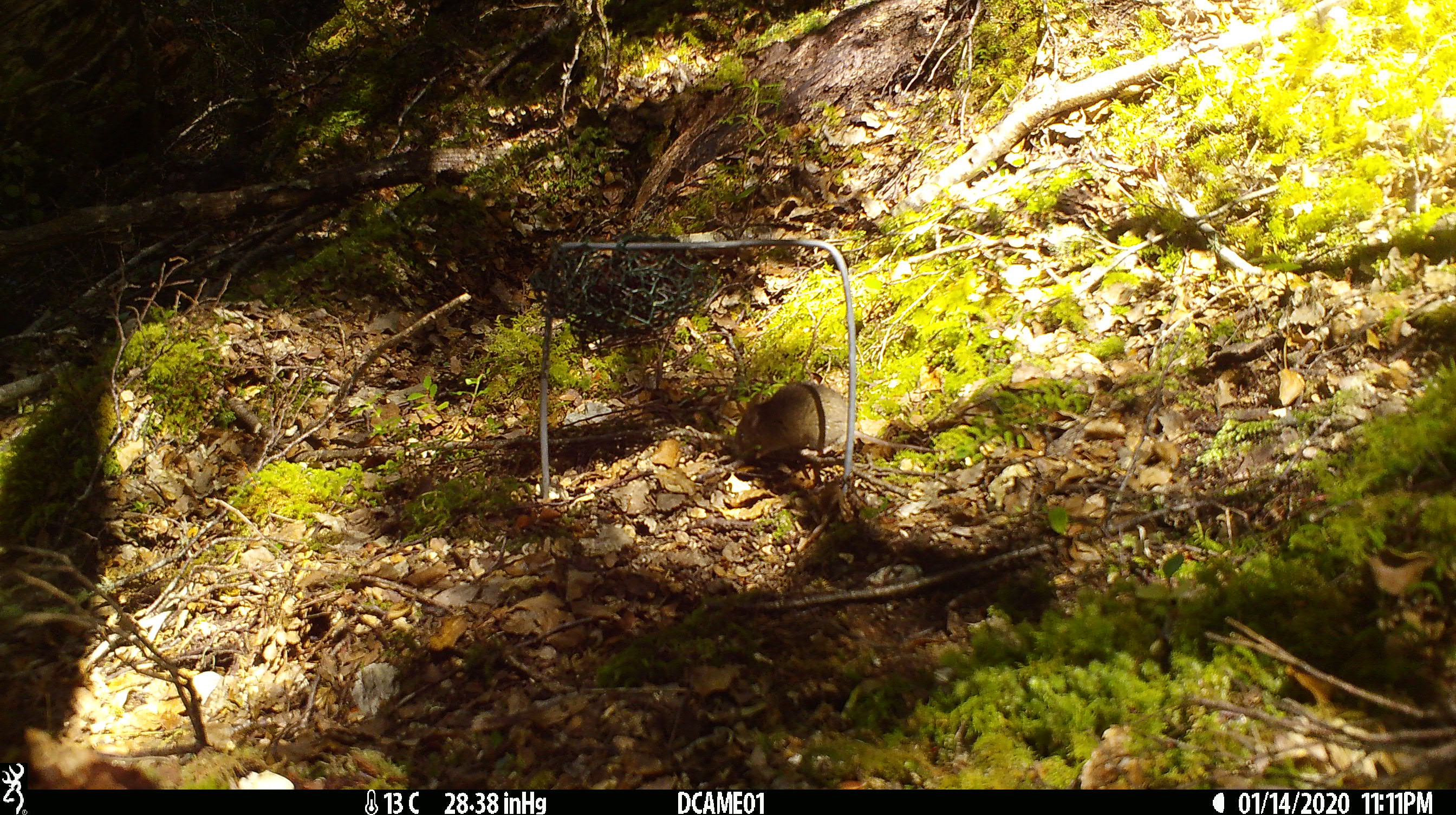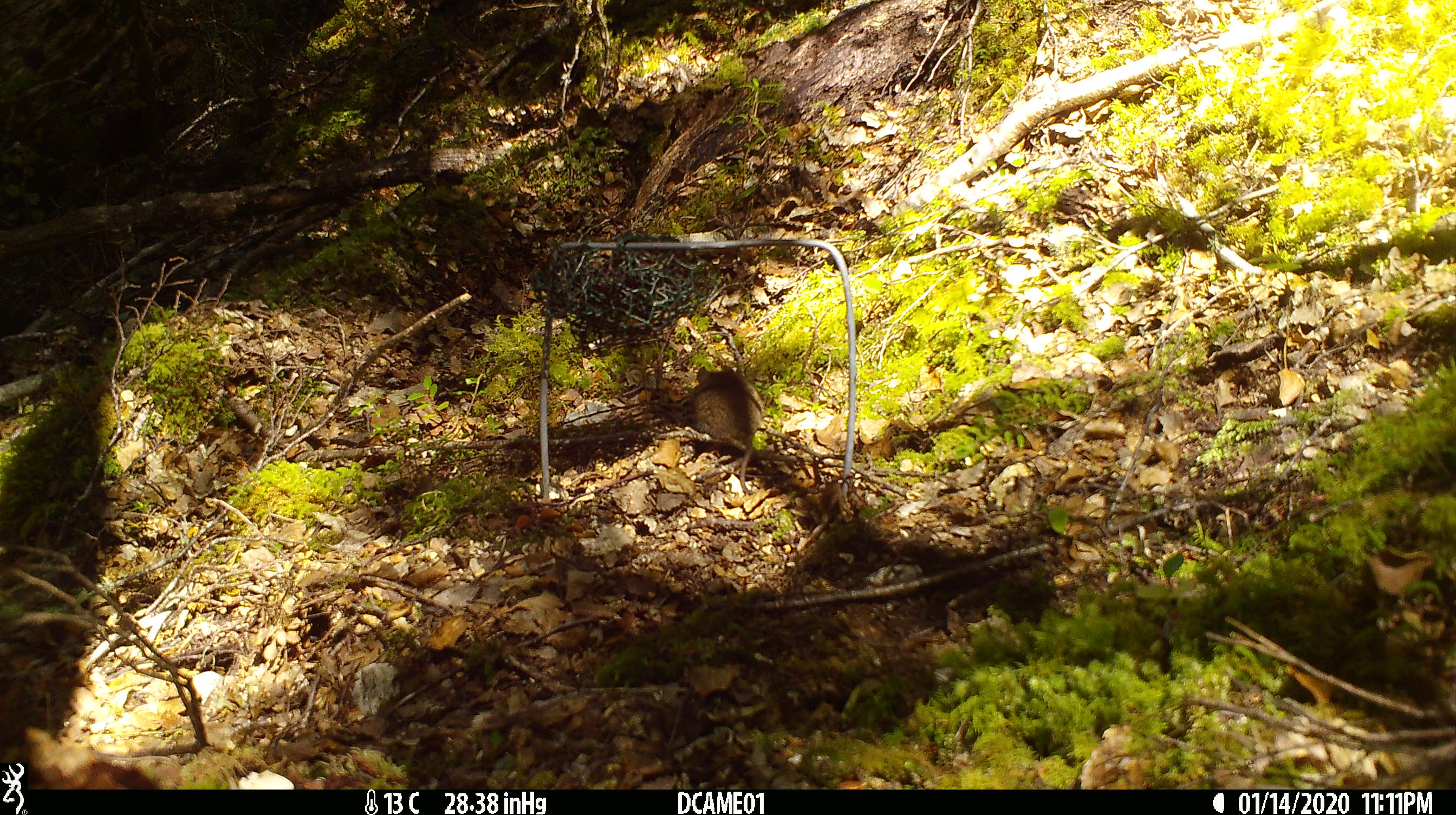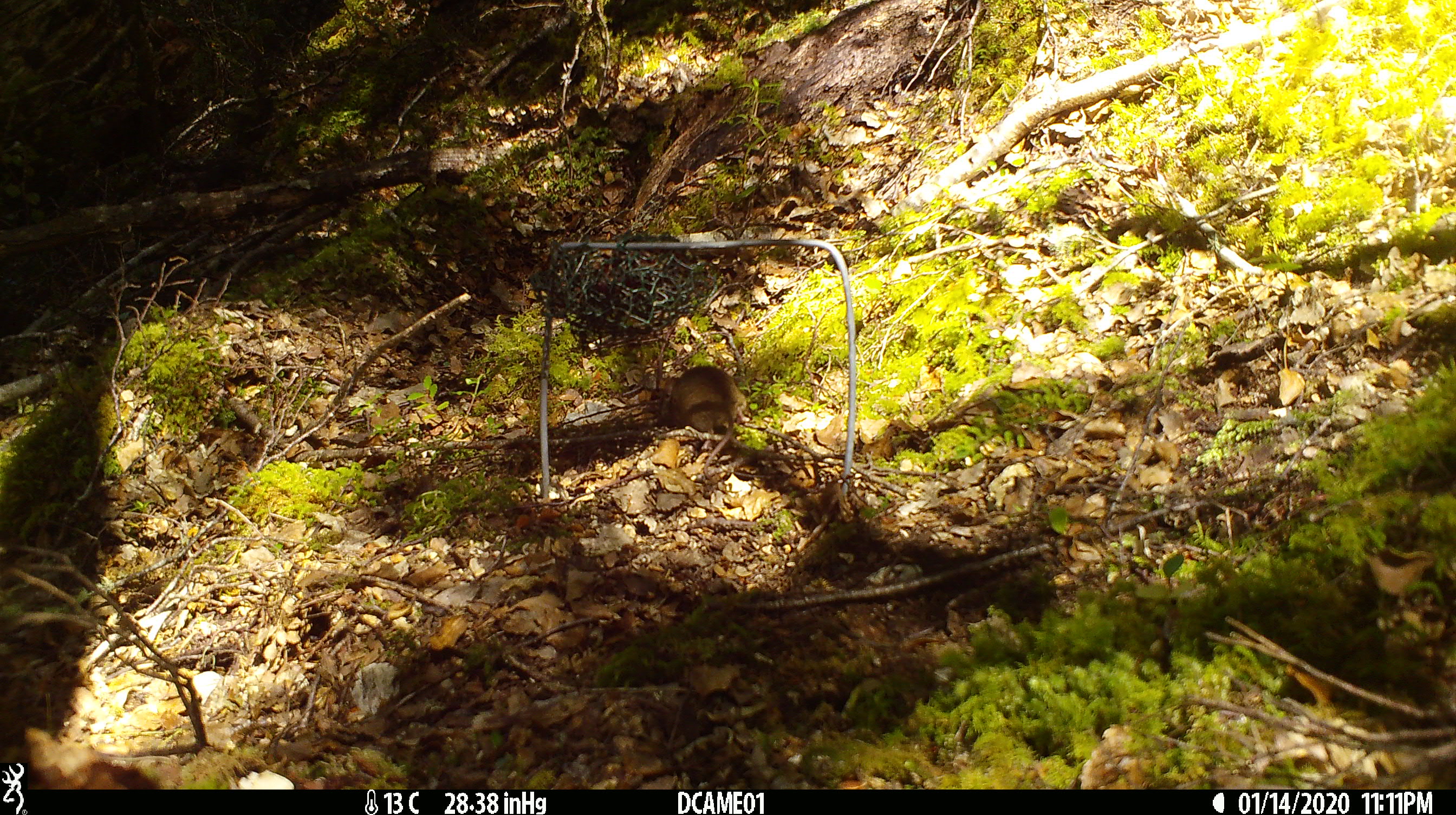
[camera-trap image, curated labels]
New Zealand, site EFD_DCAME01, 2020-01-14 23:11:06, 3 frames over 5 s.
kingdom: Animalia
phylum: Chordata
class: Mammalia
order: Rodentia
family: Muridae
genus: Mus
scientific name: Mus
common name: mouse